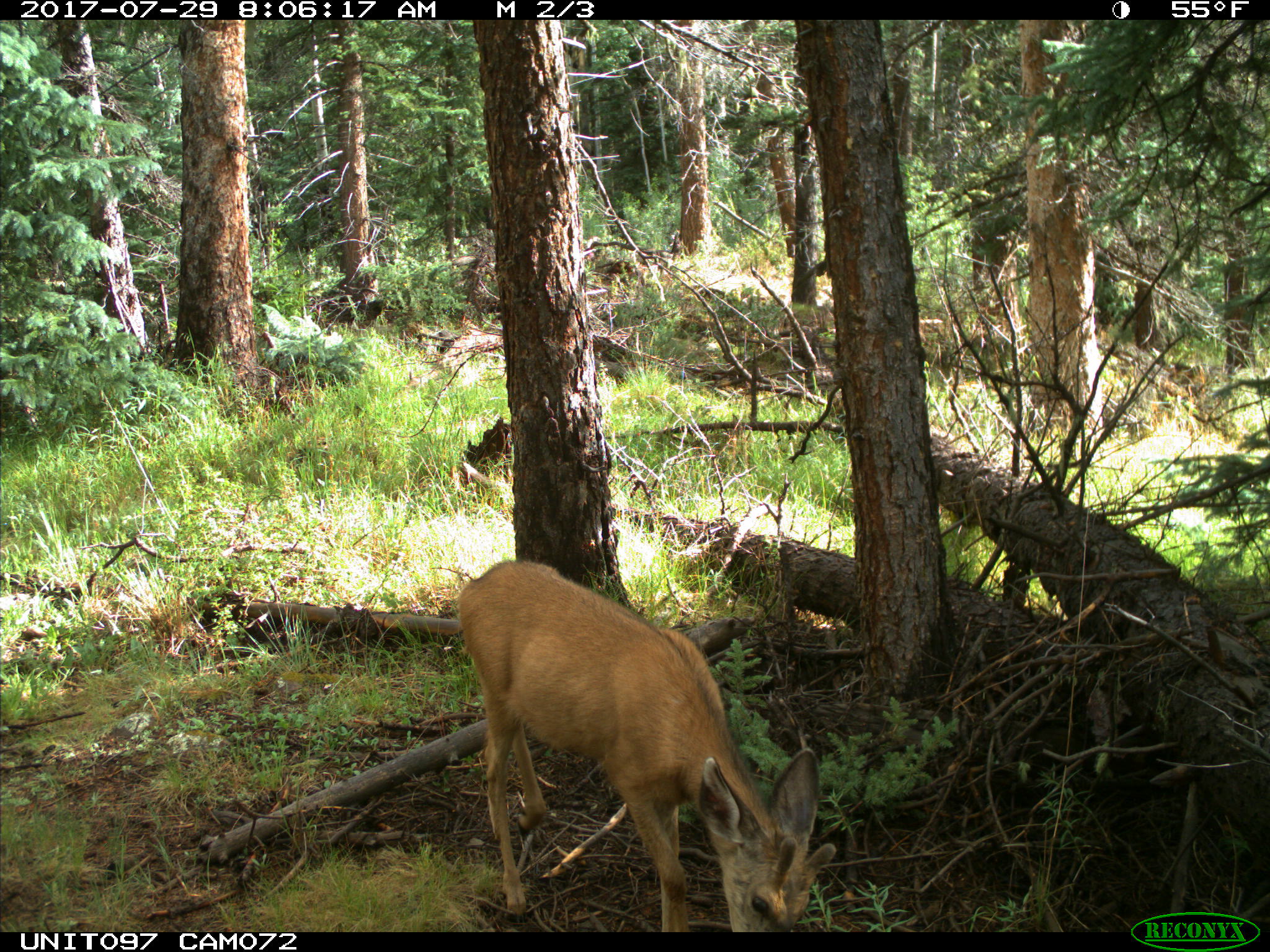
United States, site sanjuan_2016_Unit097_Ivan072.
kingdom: Animalia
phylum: Chordata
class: Mammalia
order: Artiodactyla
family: Cervidae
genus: Odocoileus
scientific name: Odocoileus hemionus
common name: mule deer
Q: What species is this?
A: Odocoileus hemionus (mule deer).